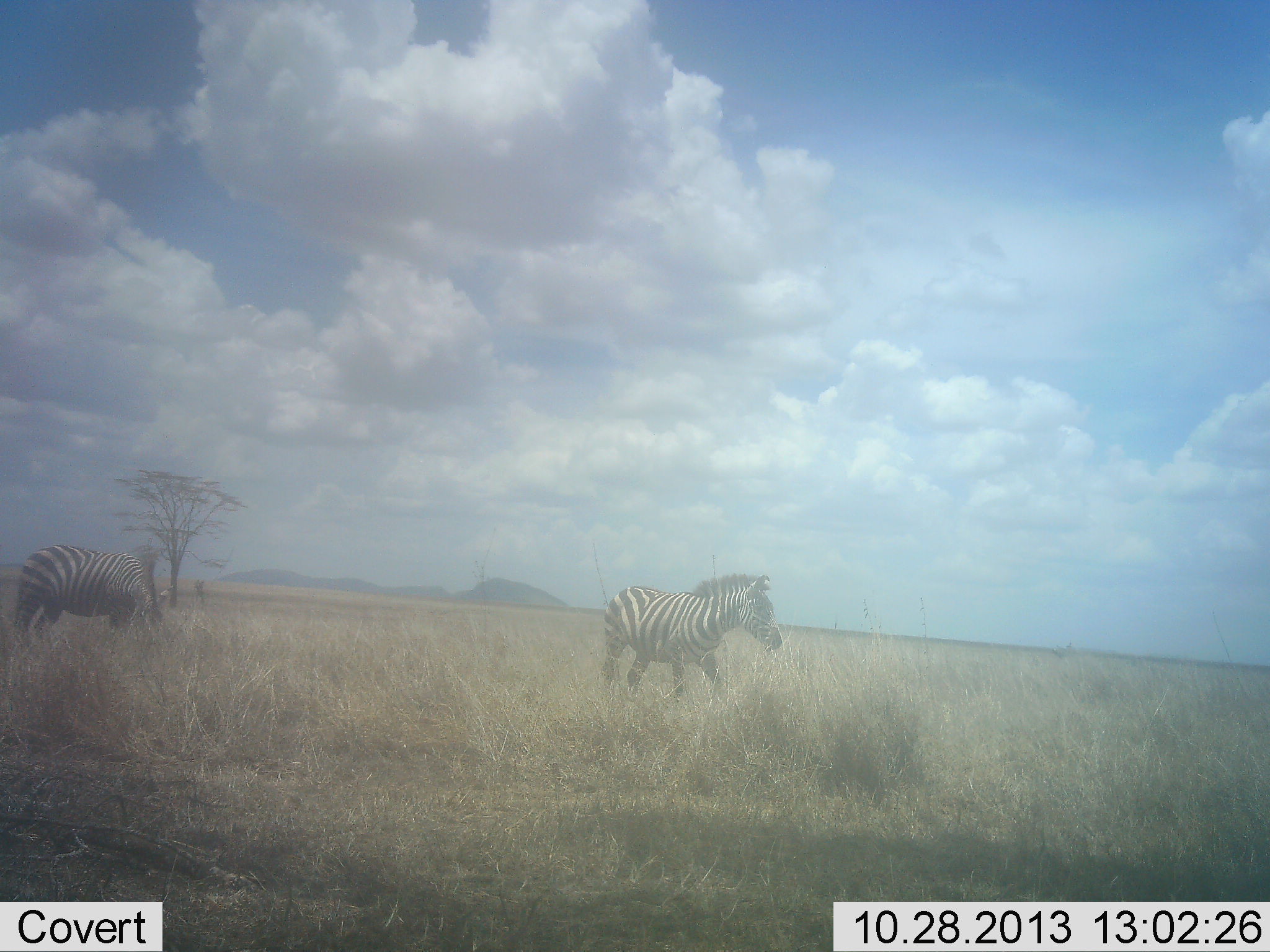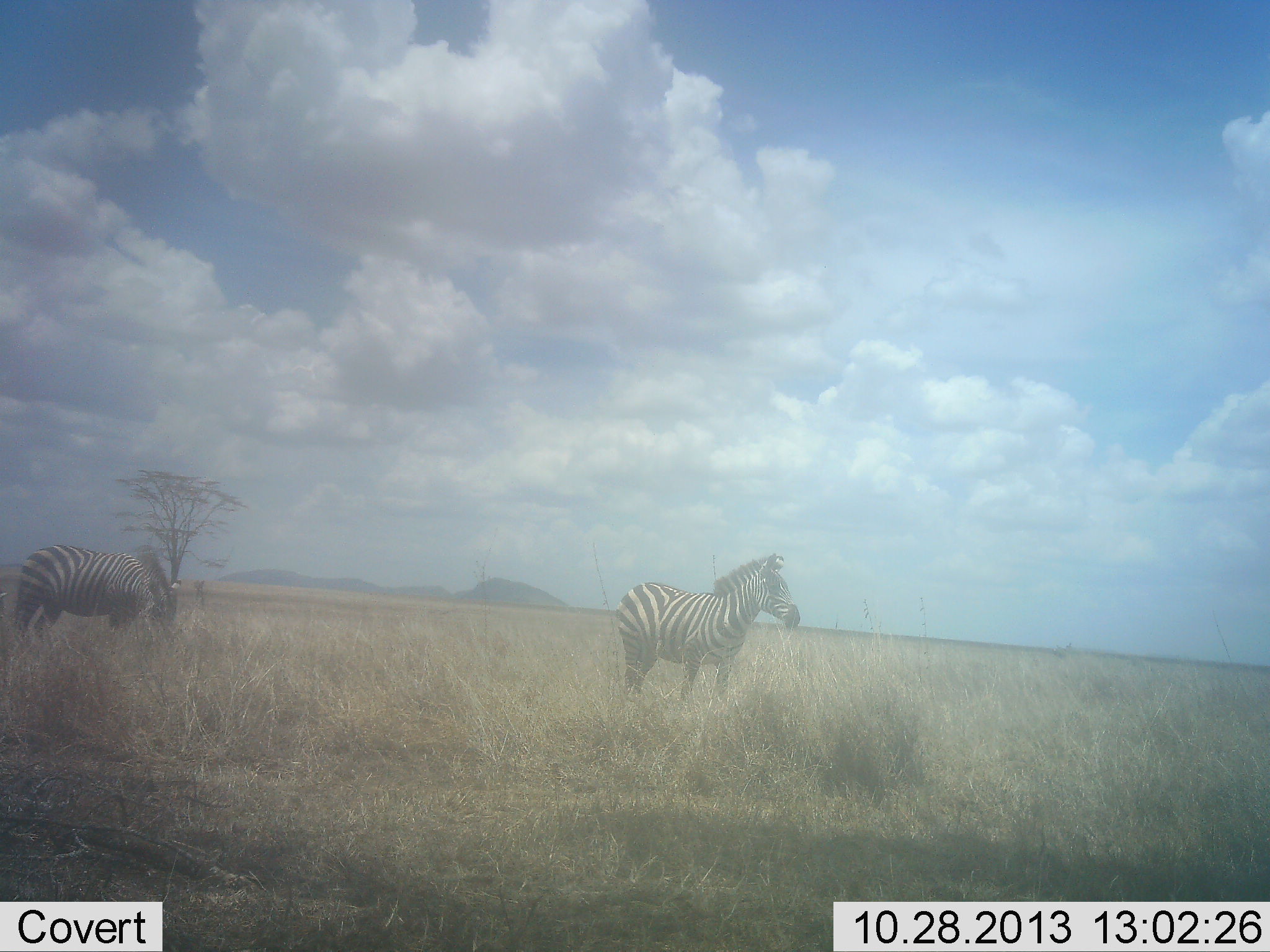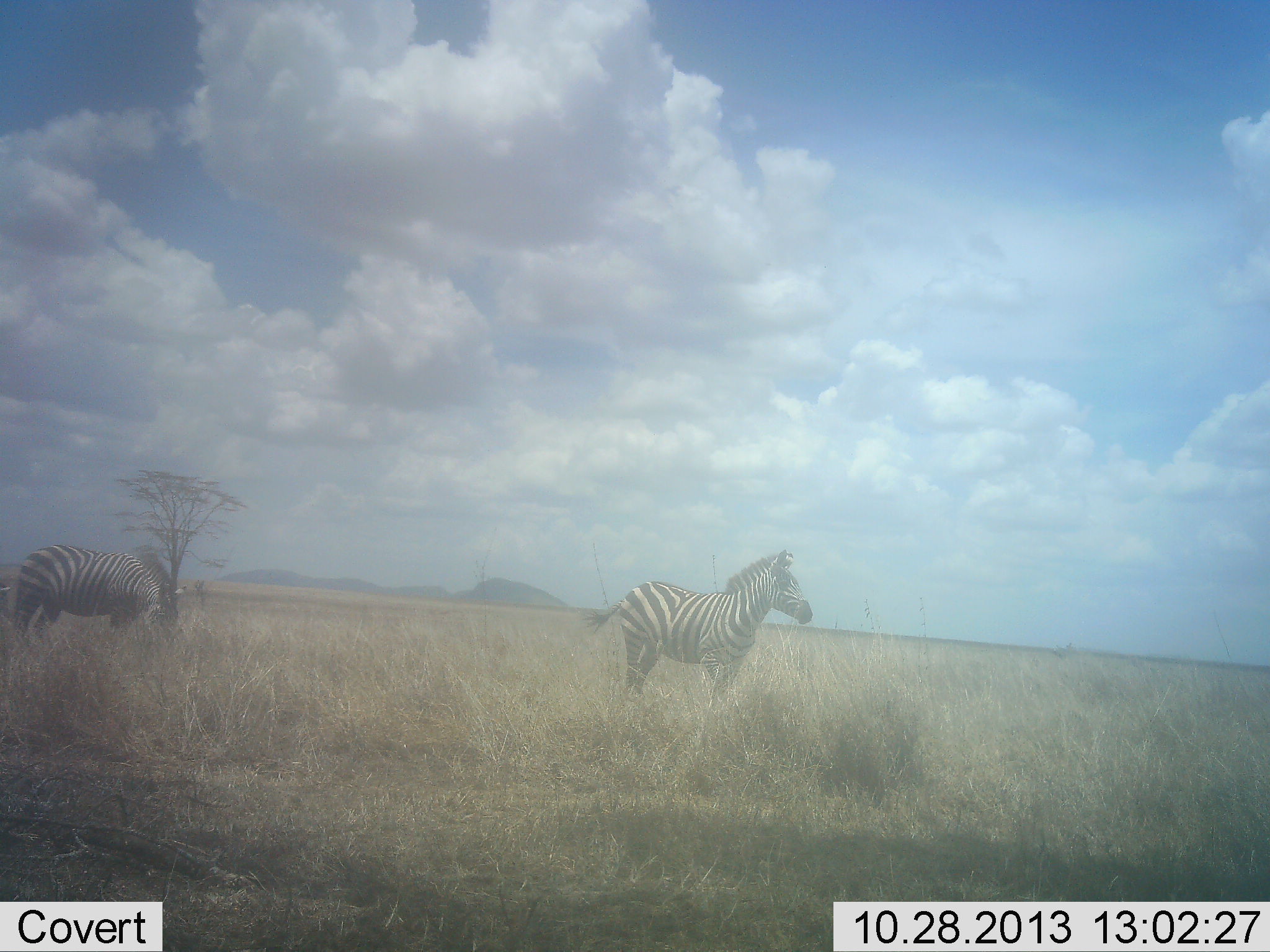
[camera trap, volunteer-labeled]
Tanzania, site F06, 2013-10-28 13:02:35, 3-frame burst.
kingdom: Animalia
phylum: Chordata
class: Mammalia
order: Perissodactyla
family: Equidae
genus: Equus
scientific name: Equus quagga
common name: plains zebra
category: zebra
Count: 2.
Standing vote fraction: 50%.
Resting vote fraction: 0%.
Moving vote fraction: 36%.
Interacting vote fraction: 0%.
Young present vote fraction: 0%.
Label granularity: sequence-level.